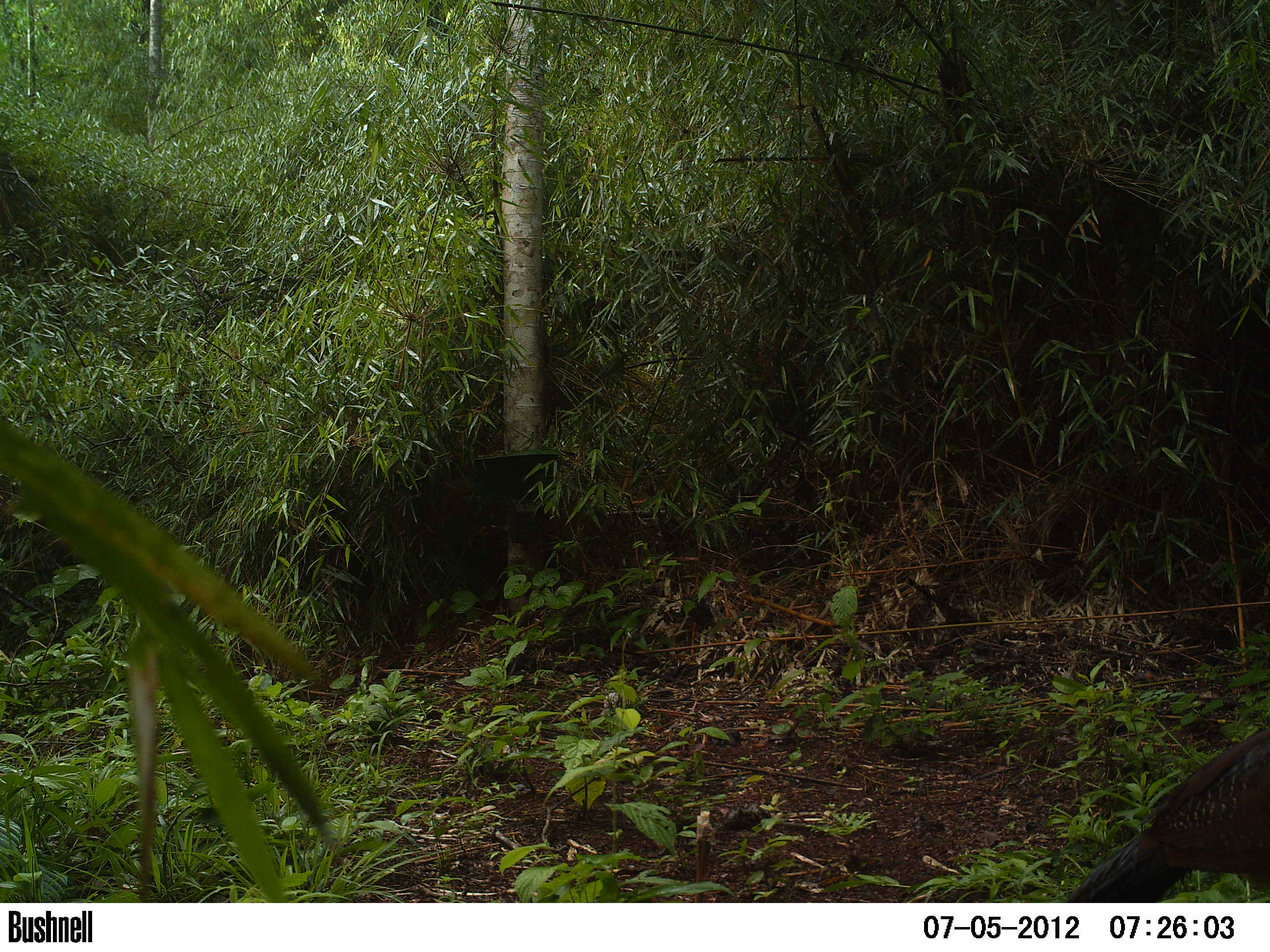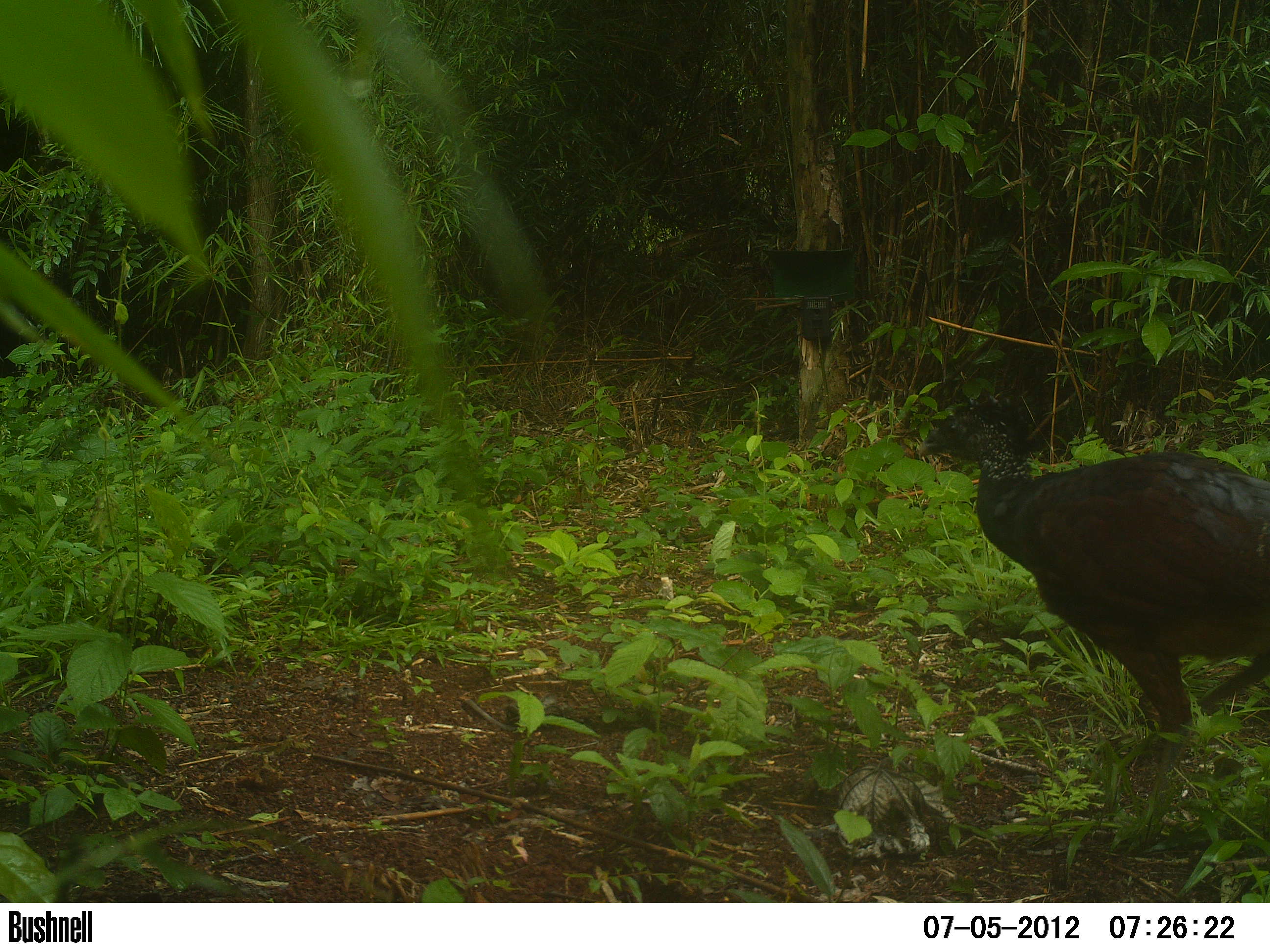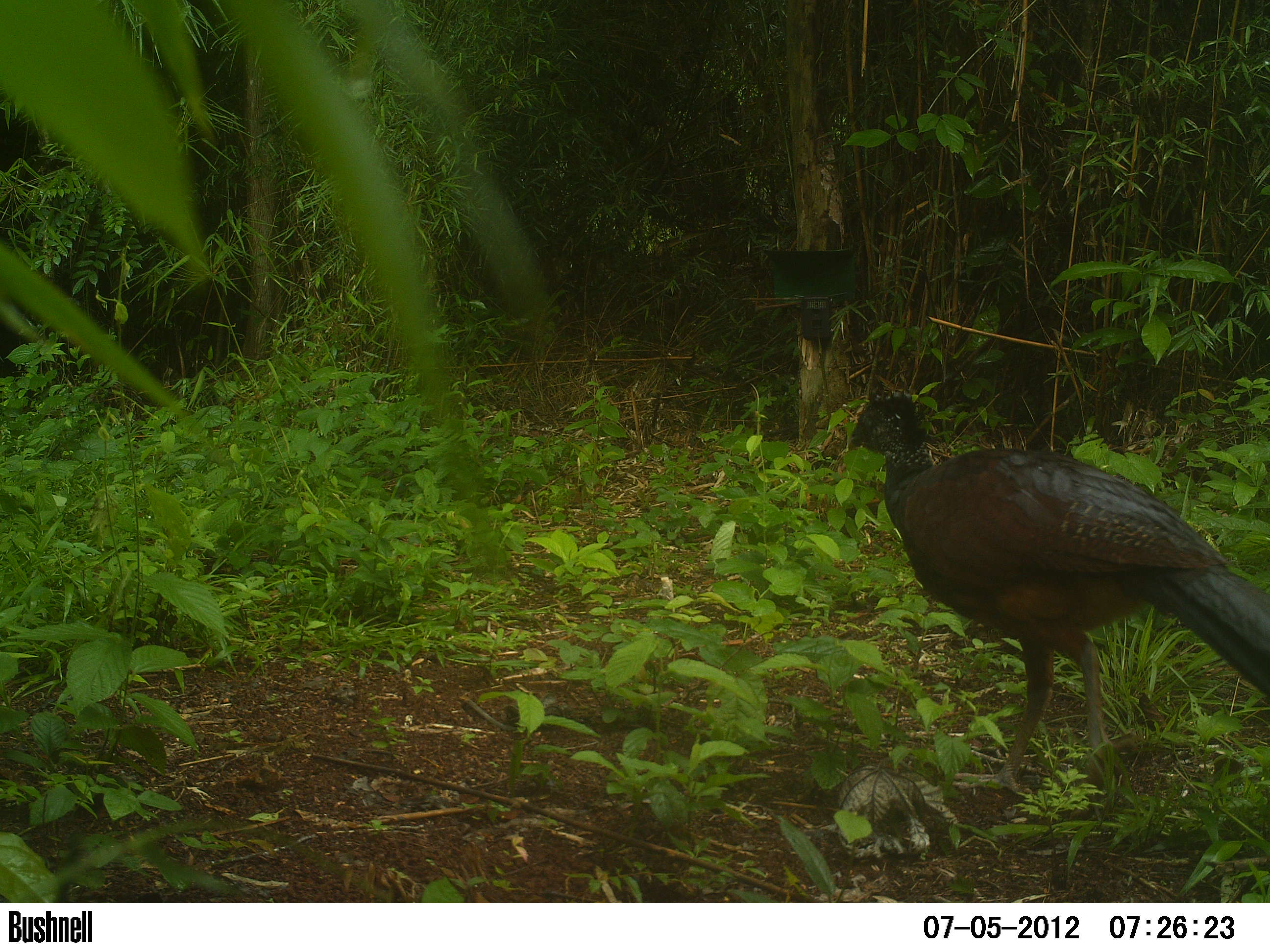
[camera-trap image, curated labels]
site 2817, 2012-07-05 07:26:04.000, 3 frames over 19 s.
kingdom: Animalia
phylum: Chordata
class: Aves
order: Galliformes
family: Cracidae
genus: Crax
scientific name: Crax rubra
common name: great curassow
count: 1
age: adult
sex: female